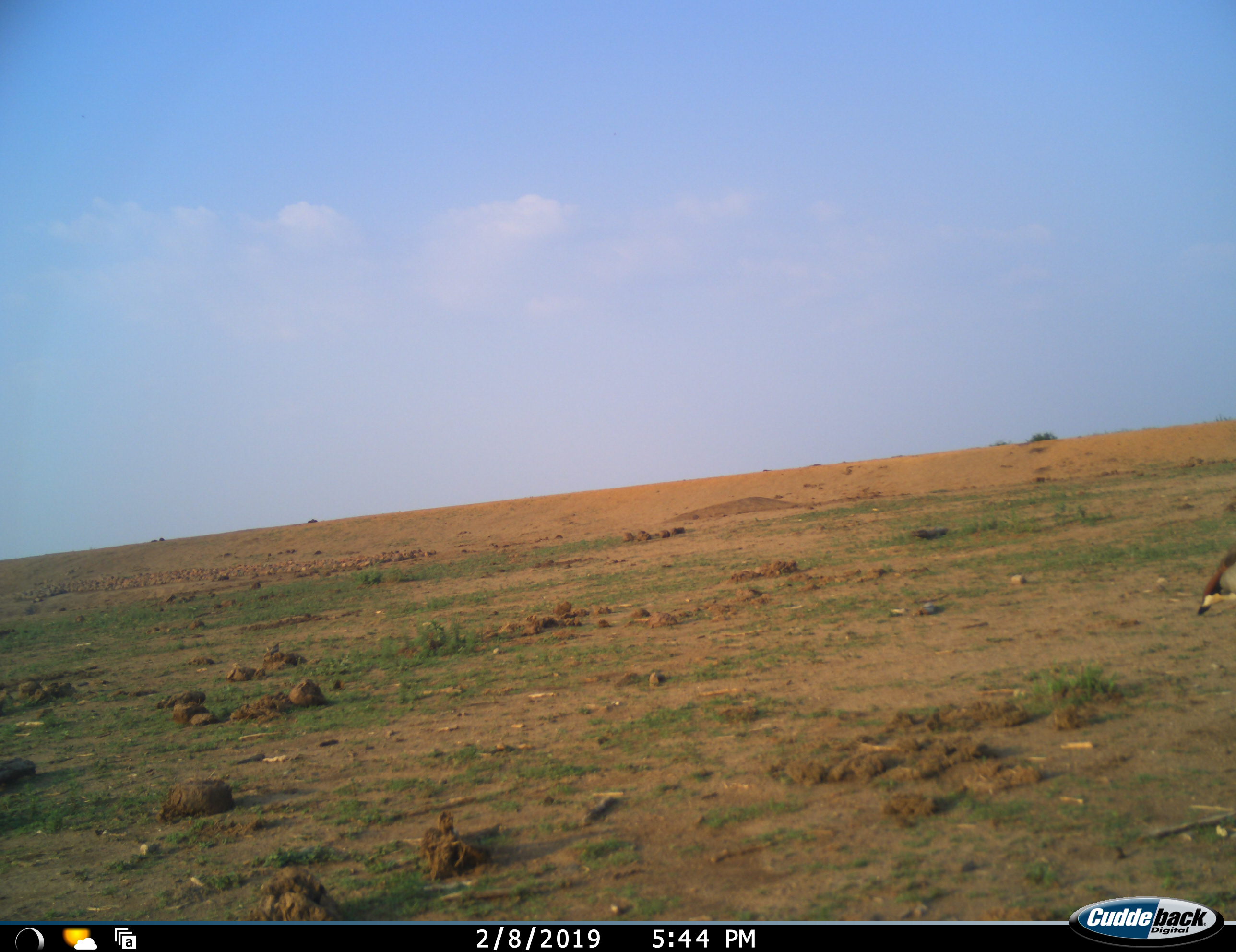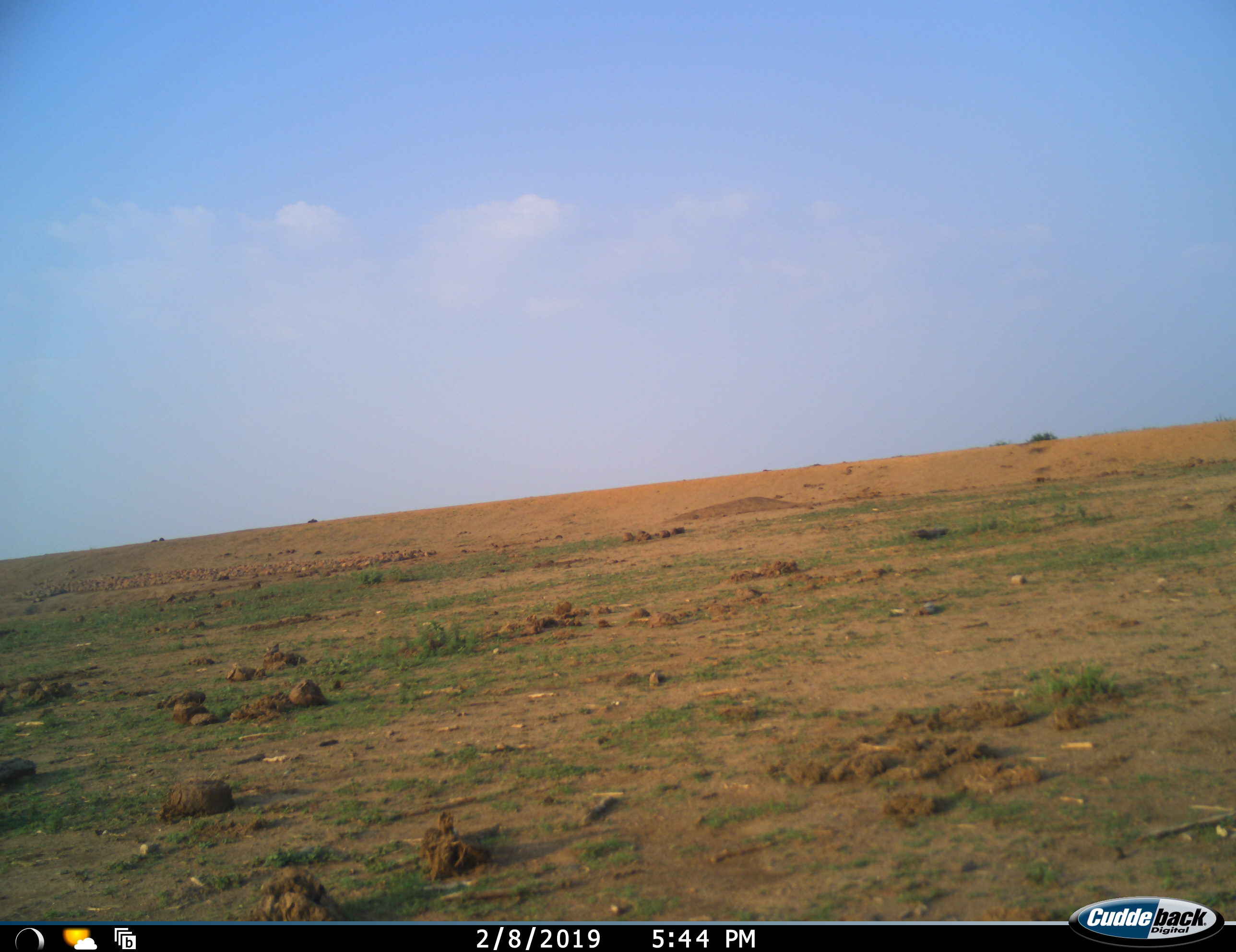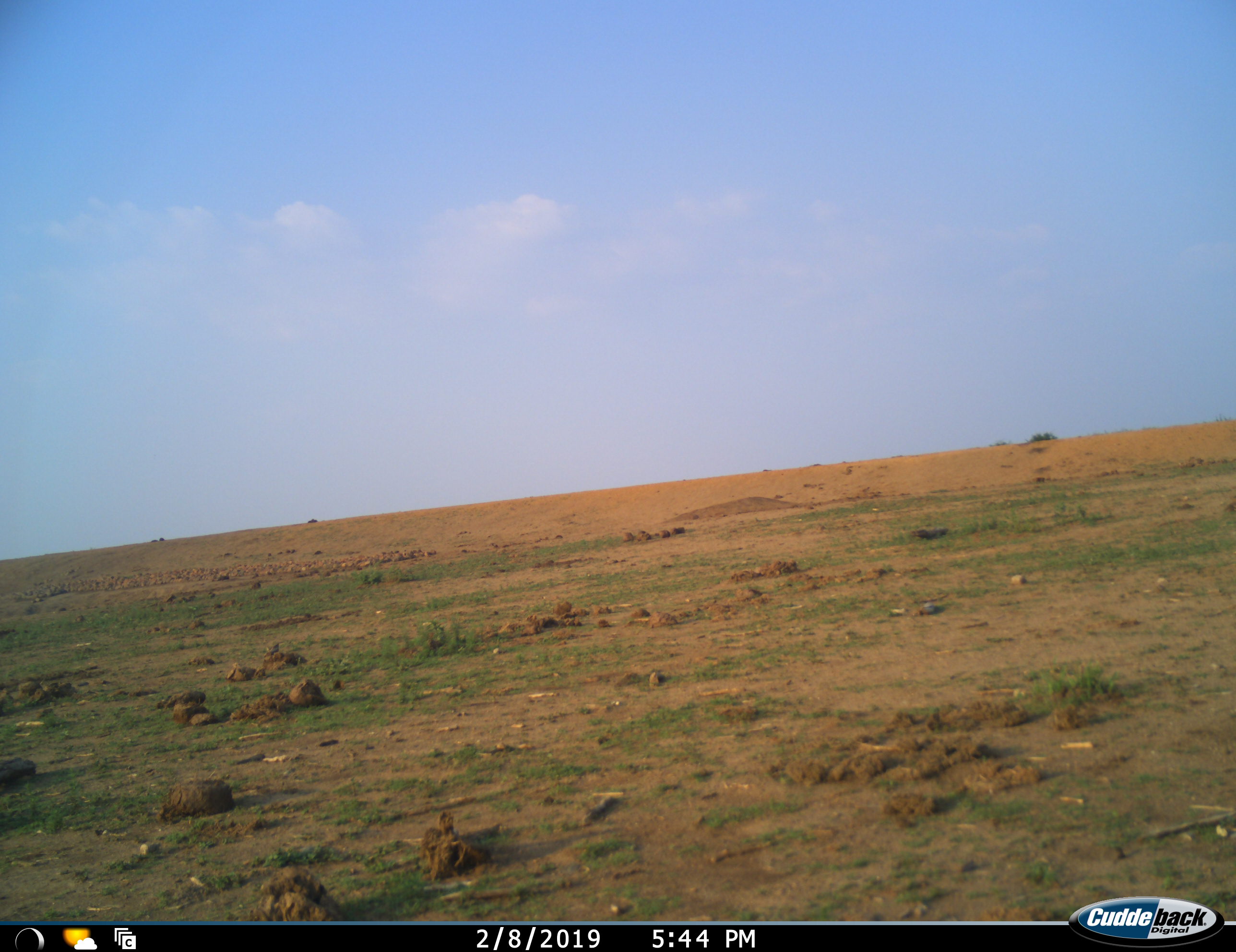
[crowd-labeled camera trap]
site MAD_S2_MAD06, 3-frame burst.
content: unidentified animal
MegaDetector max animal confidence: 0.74